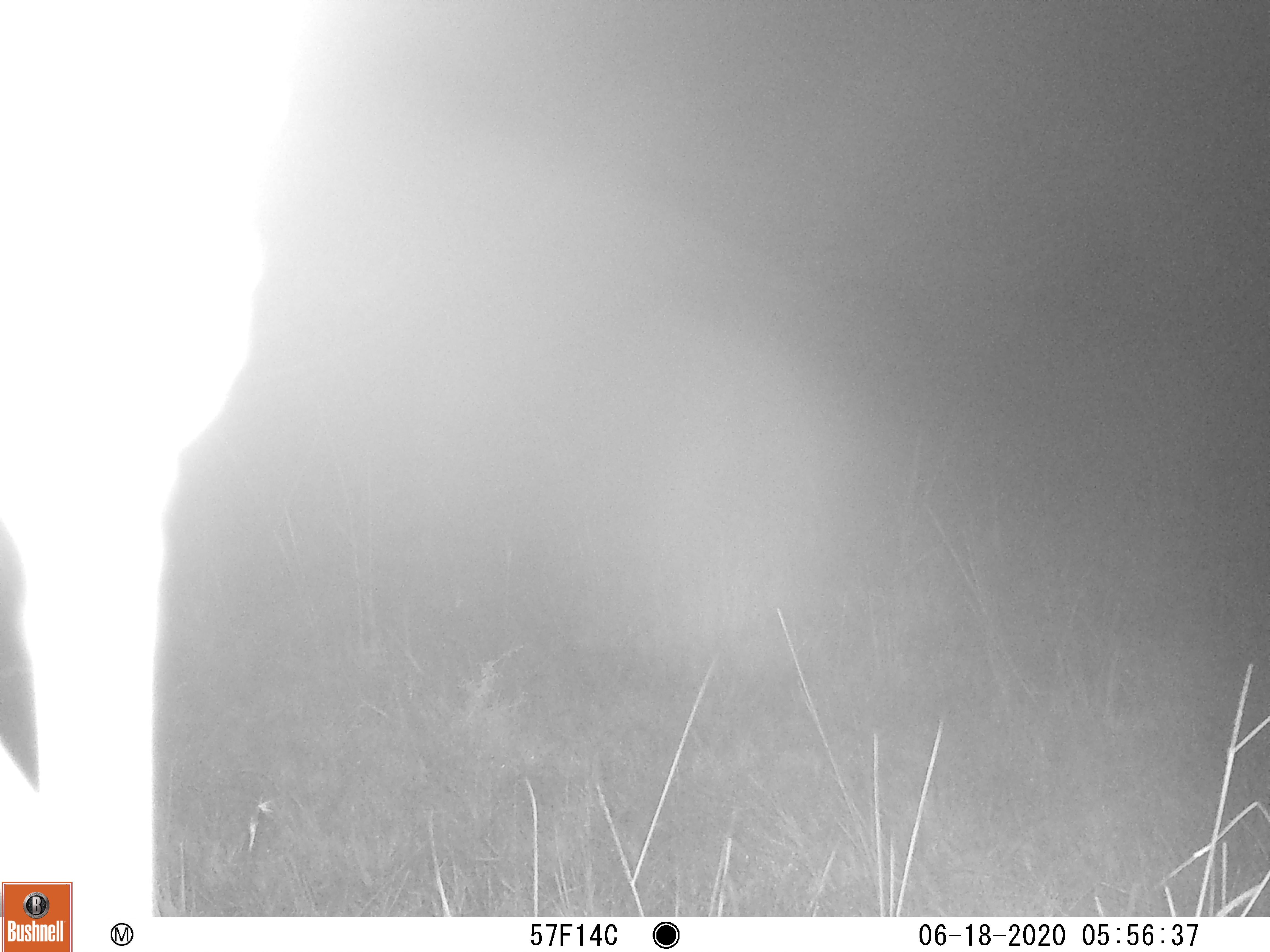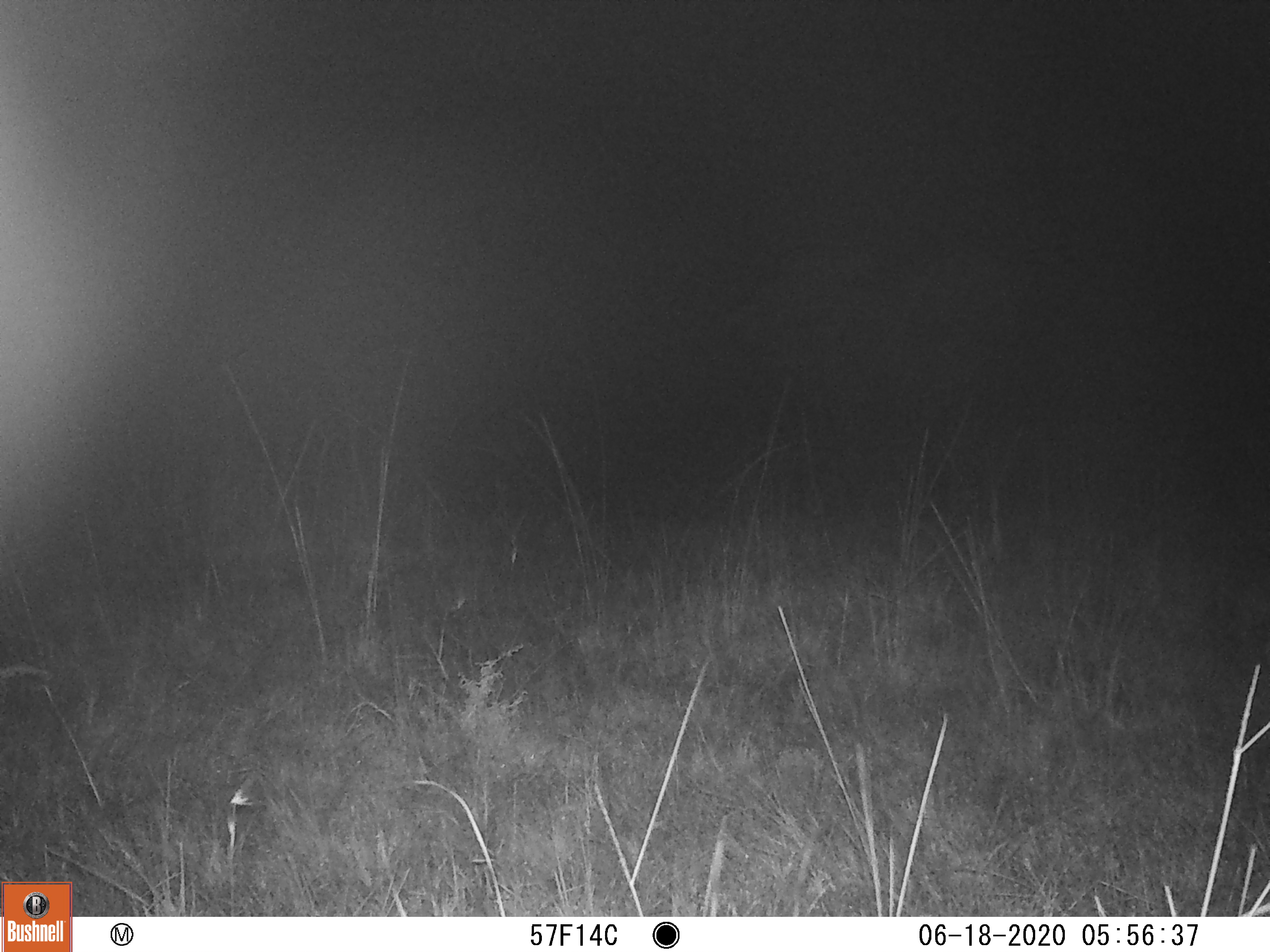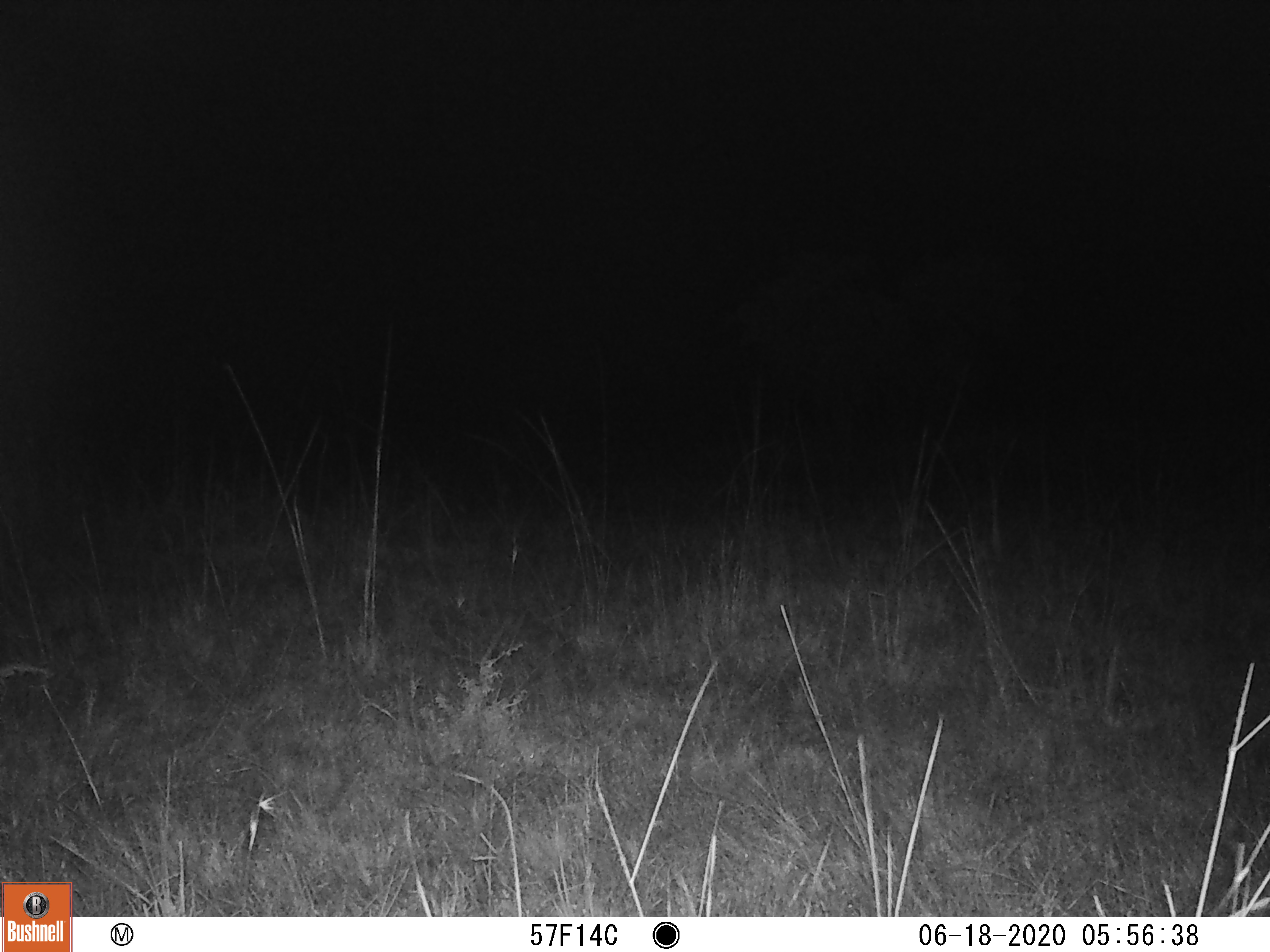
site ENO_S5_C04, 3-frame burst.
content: unidentified animal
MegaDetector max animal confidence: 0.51